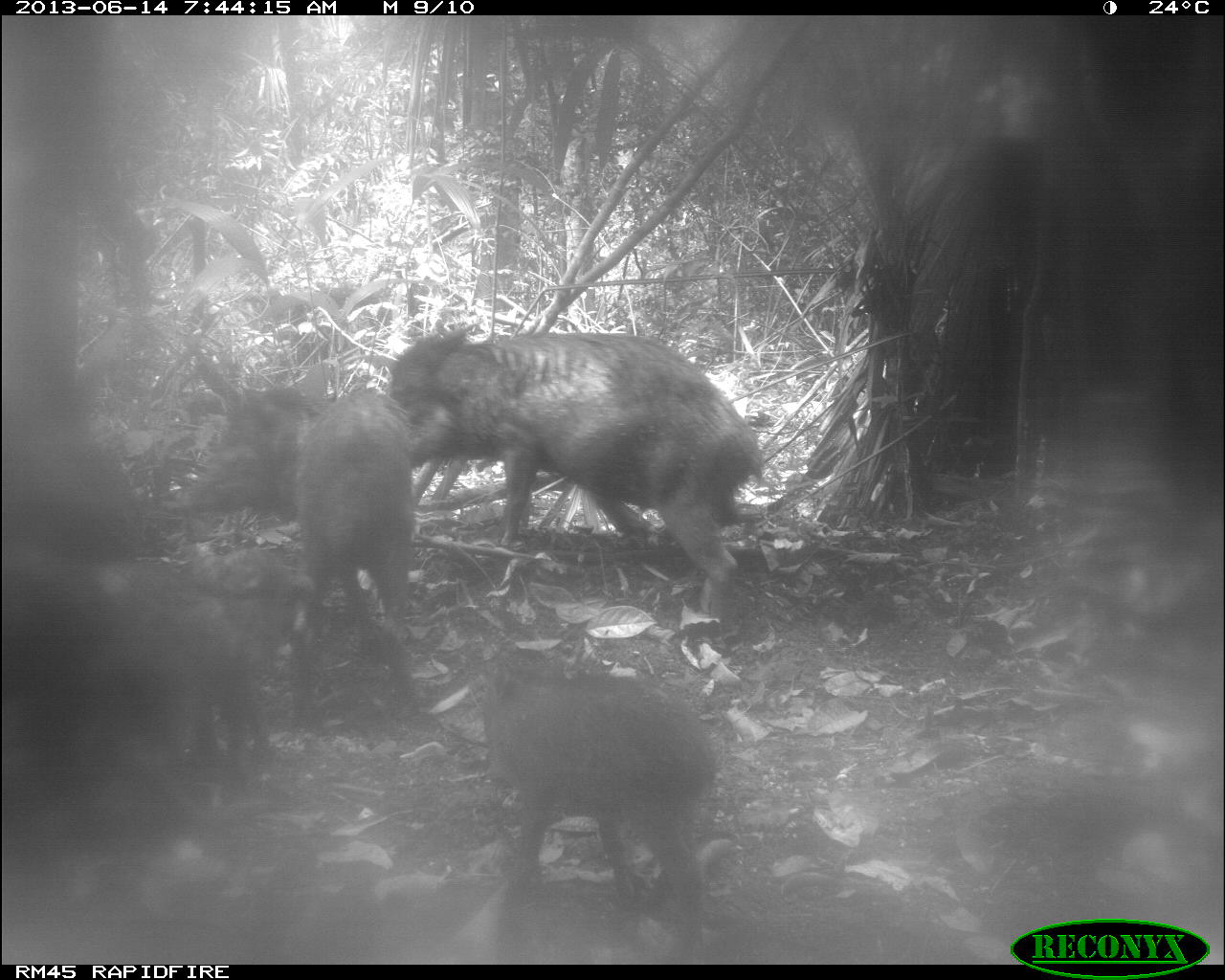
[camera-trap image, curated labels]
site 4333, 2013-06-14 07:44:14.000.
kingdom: Animalia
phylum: Chordata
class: Mammalia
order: Artiodactyla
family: Tayassuidae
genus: Tayassu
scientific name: Tayassu pecari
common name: white-lipped peccary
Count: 6.